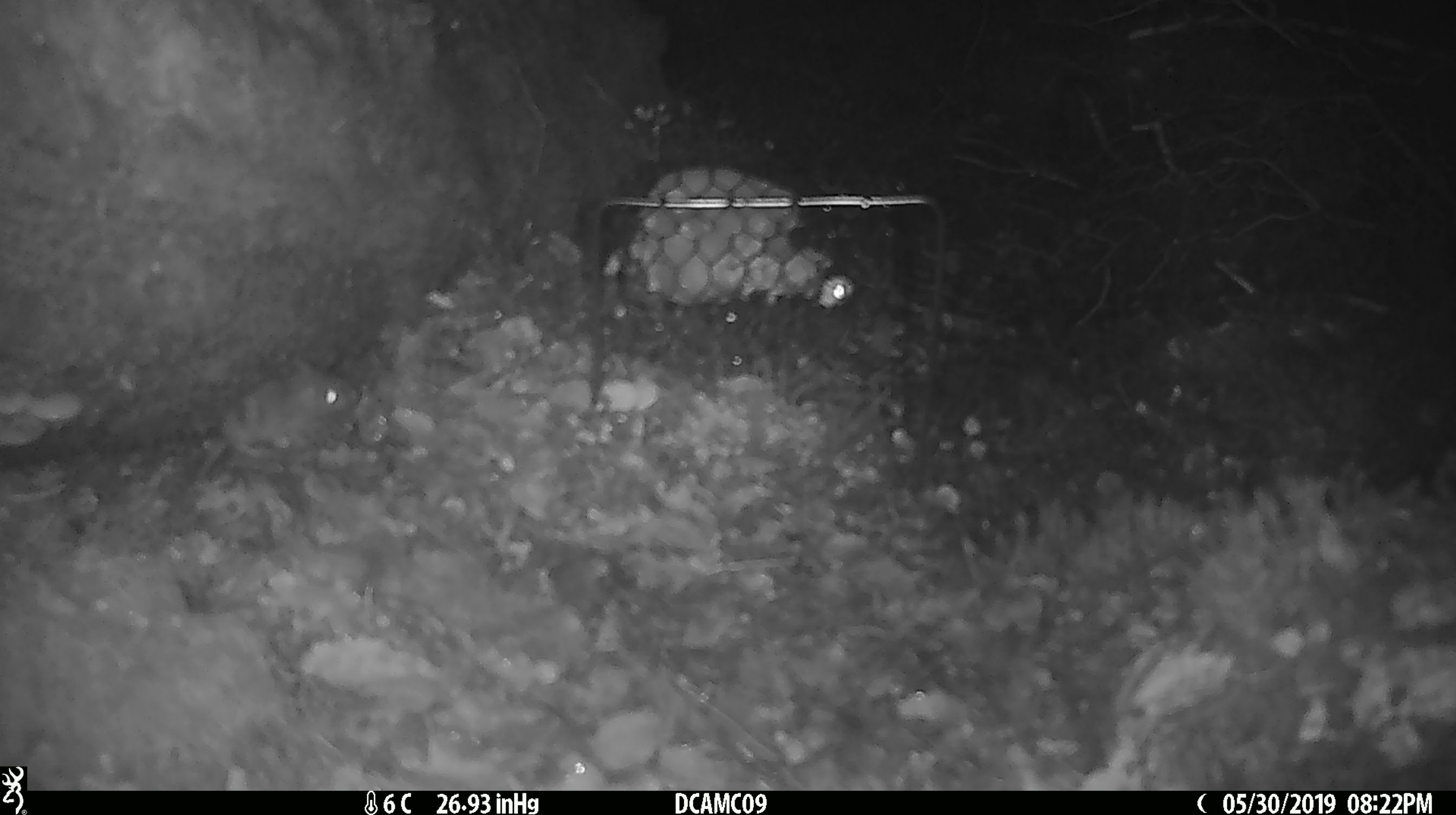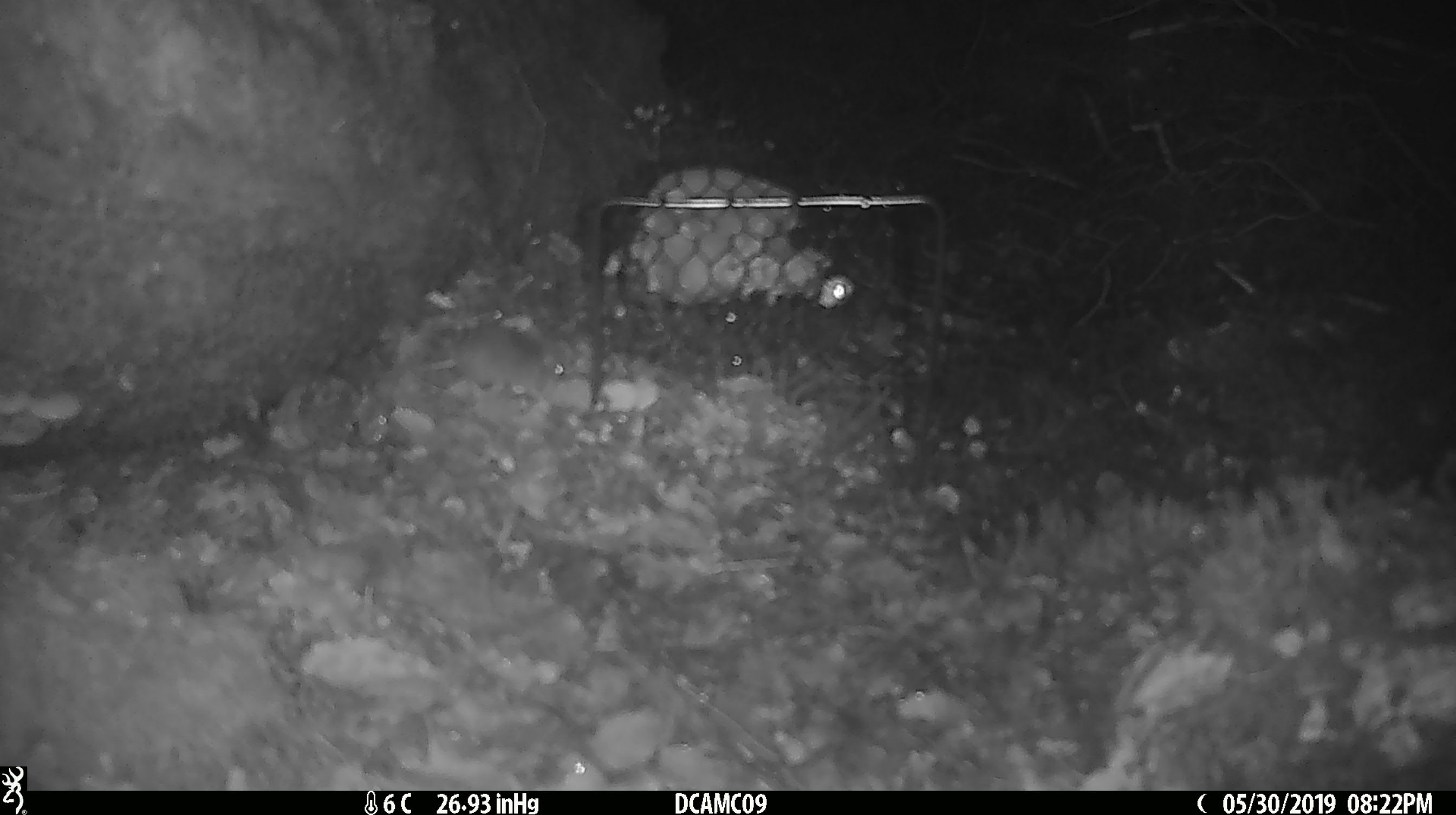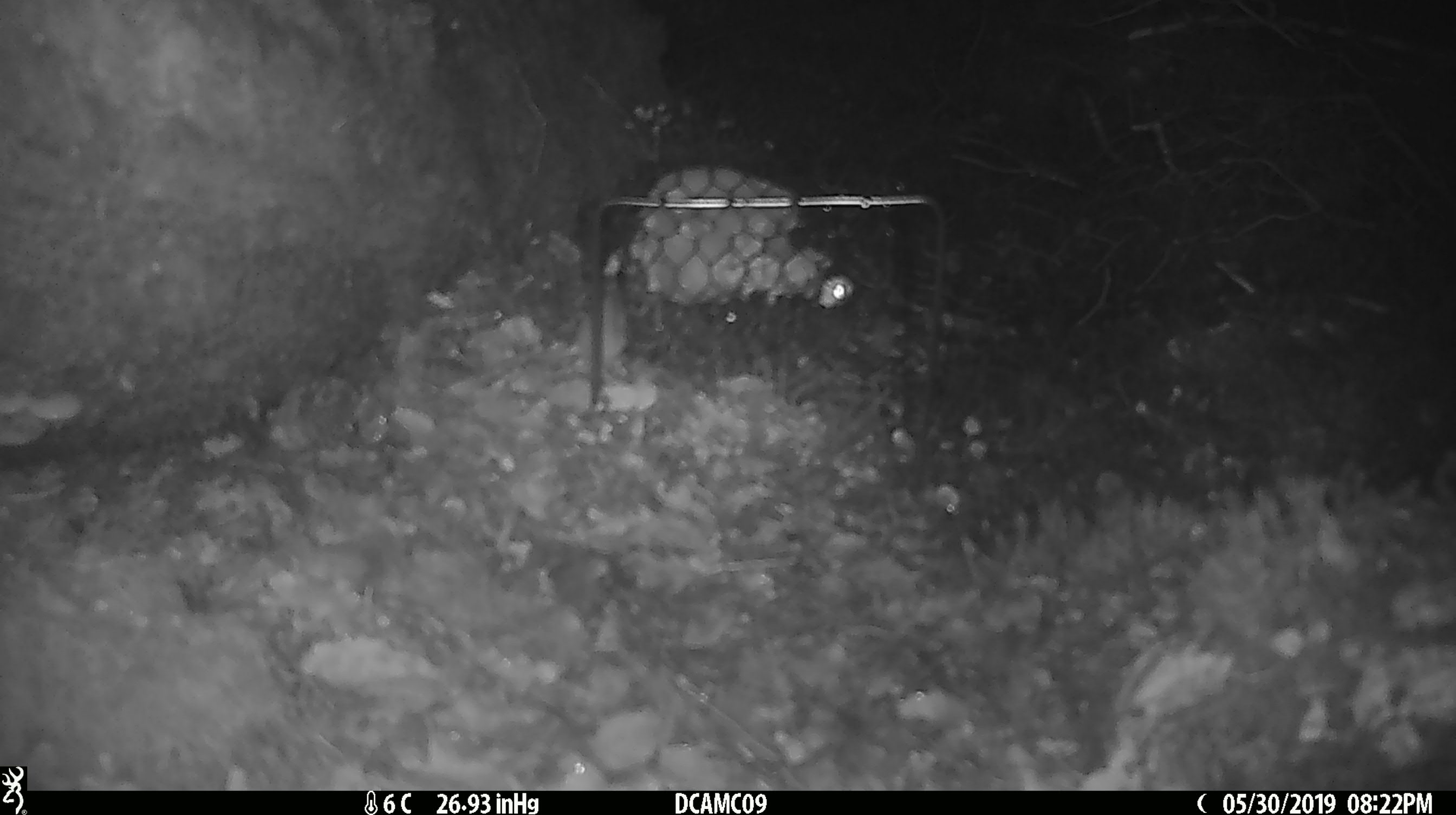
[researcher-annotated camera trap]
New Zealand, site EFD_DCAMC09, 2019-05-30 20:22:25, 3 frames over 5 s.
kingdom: Animalia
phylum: Chordata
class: Mammalia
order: Rodentia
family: Muridae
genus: Mus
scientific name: Mus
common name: mouse